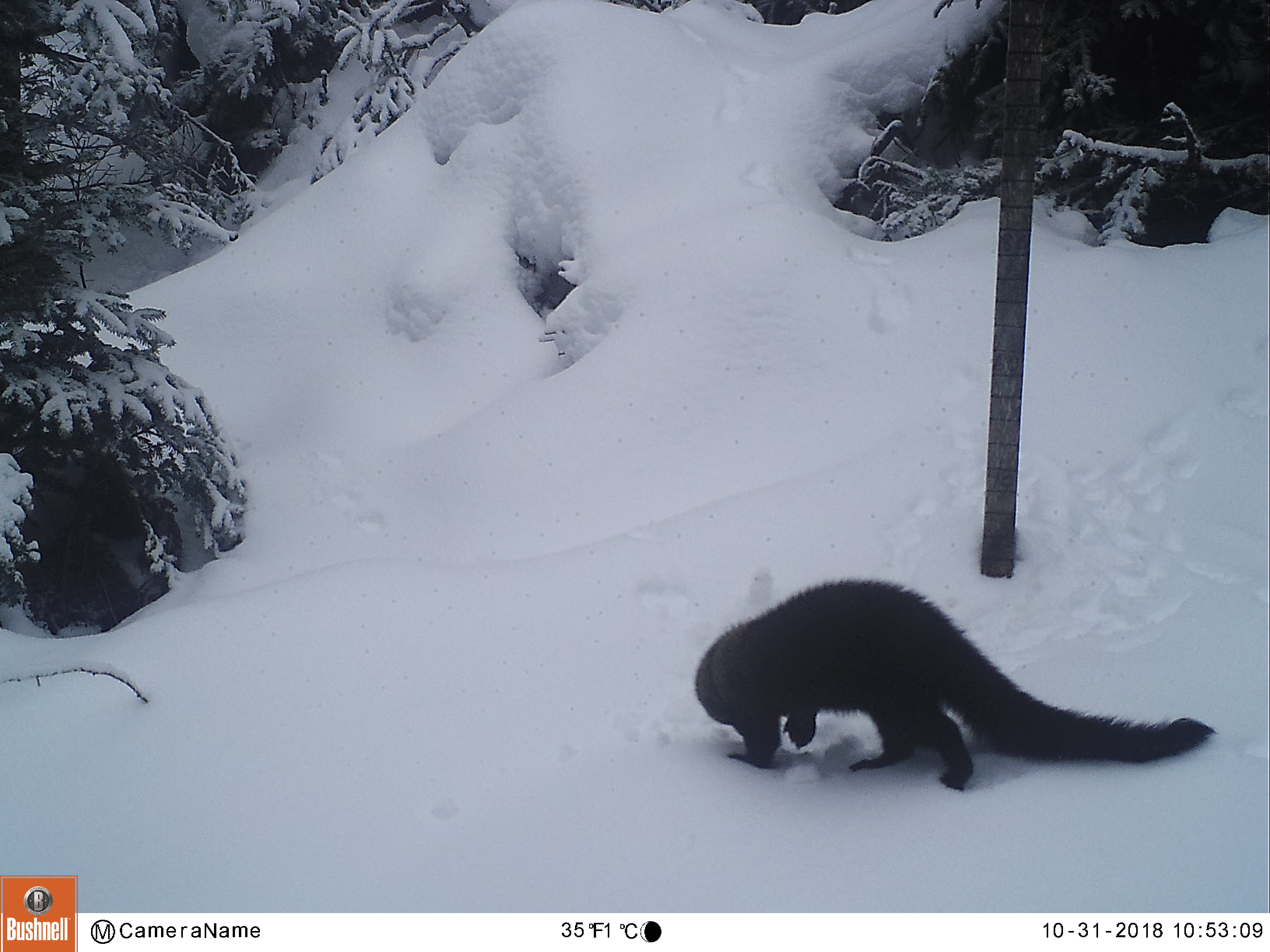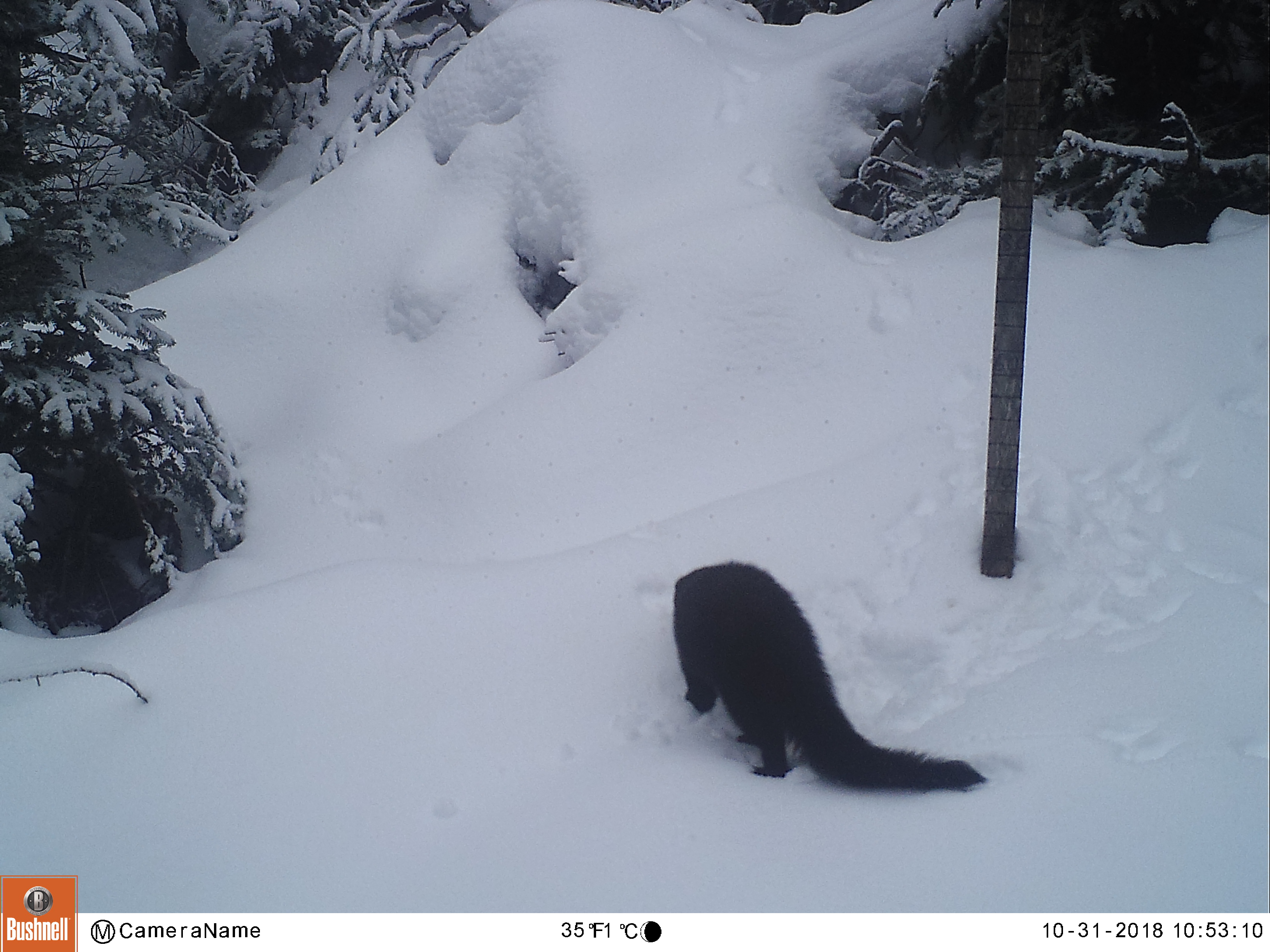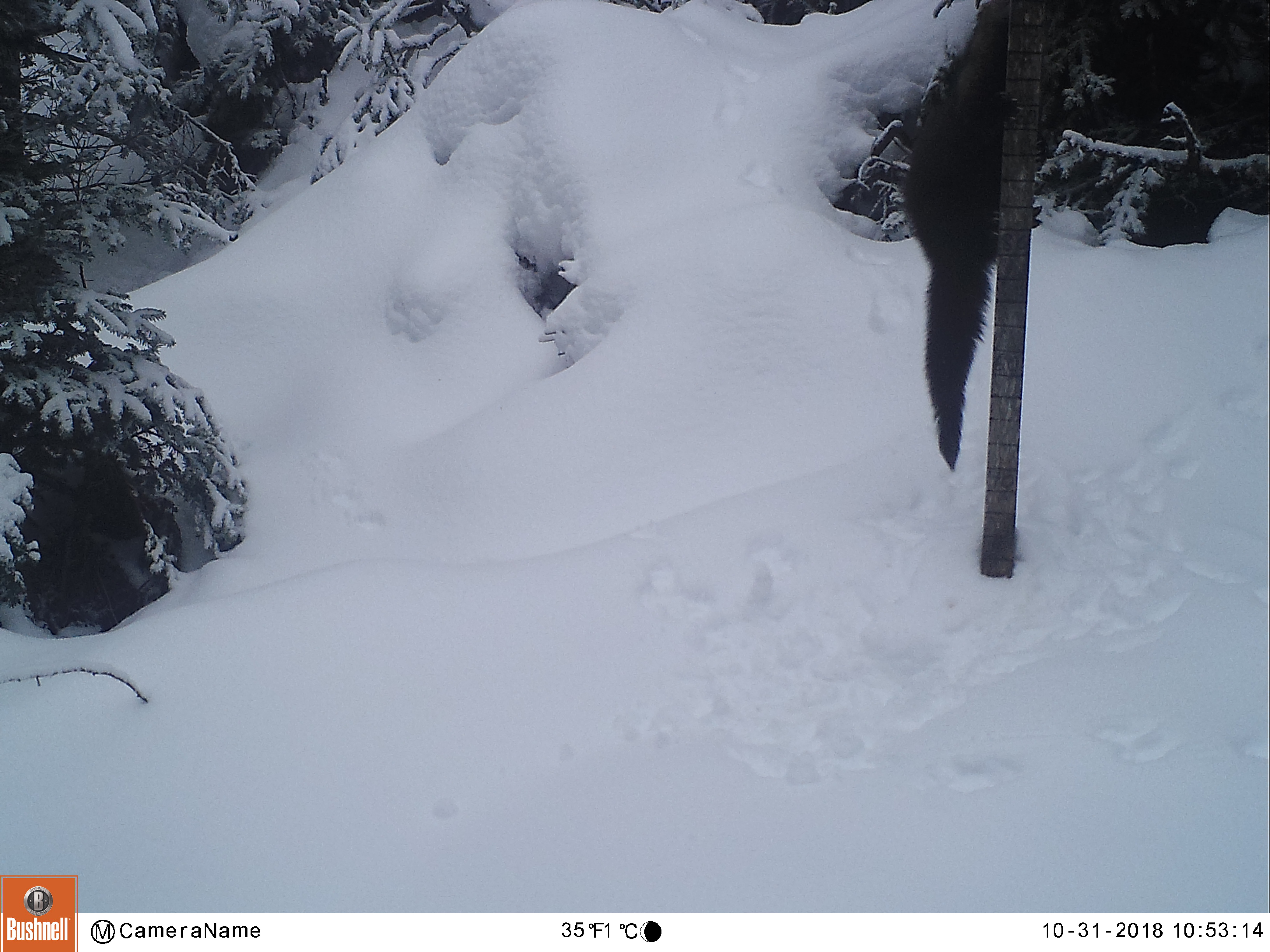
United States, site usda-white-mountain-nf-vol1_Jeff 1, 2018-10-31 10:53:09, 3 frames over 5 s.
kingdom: Animalia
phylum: Chordata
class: Mammalia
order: Carnivora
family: Mustelidae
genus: Pekania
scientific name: Pekania pennanti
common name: fisher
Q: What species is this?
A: Fisher (Pekania pennanti).